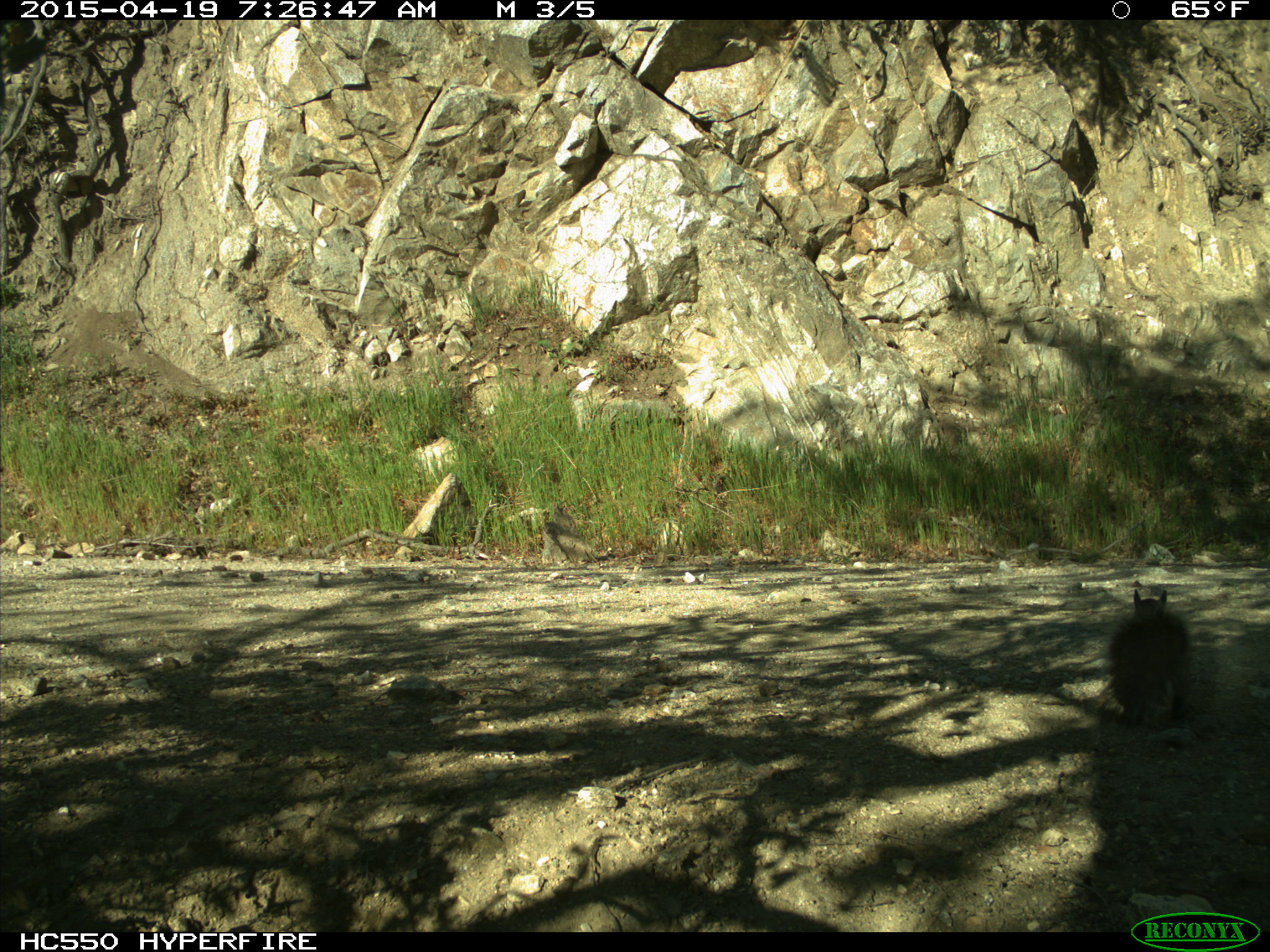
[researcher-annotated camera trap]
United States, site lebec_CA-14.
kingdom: Animalia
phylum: Chordata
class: Mammalia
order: Rodentia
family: Sciuridae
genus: Sciurus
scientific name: Sciurus carolinensis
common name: eastern gray squirrel